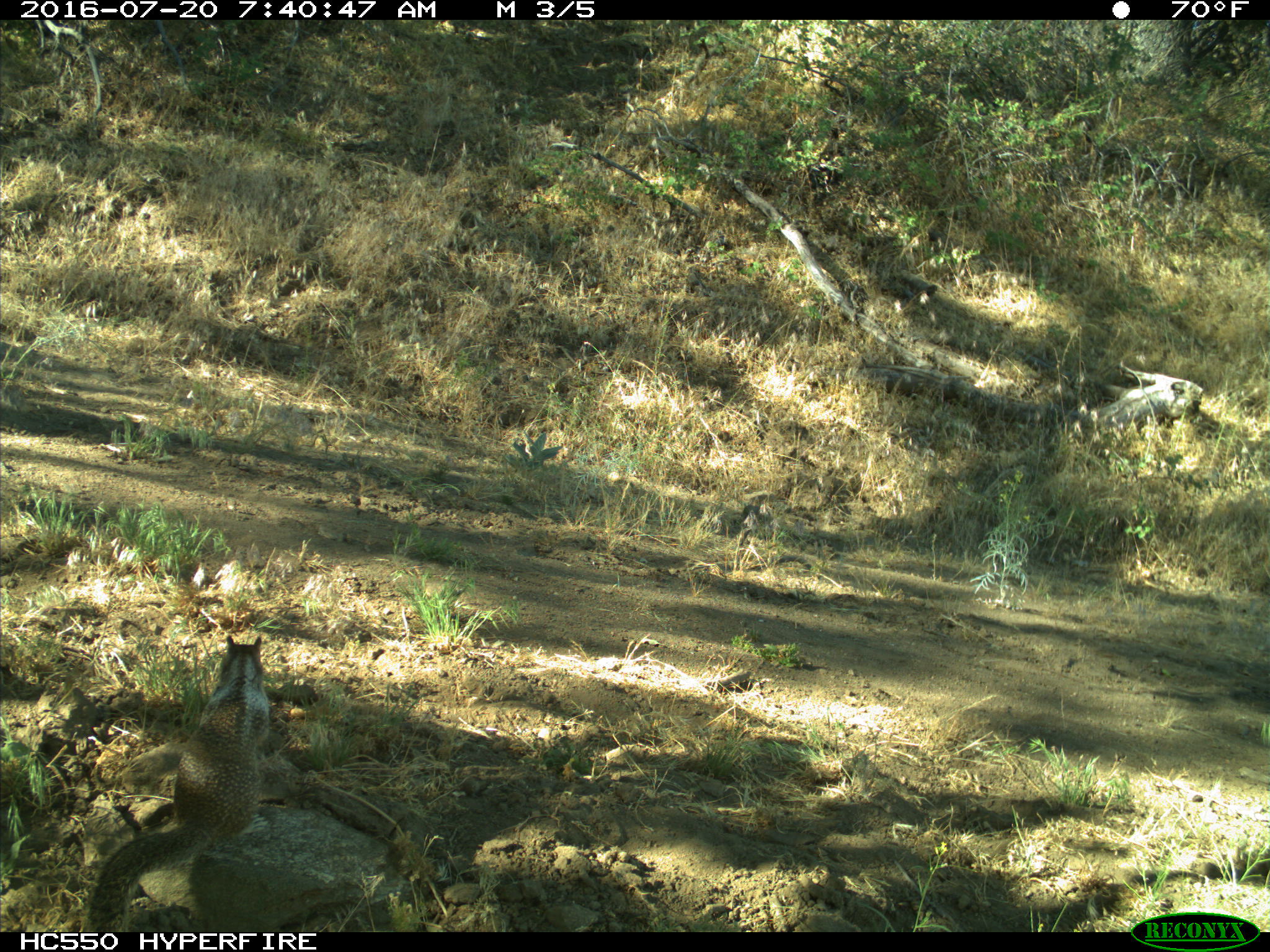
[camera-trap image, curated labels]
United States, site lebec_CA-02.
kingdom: Animalia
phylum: Chordata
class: Mammalia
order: Rodentia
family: Sciuridae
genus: Otospermophilus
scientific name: Otospermophilus beecheyi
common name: california ground squirrel